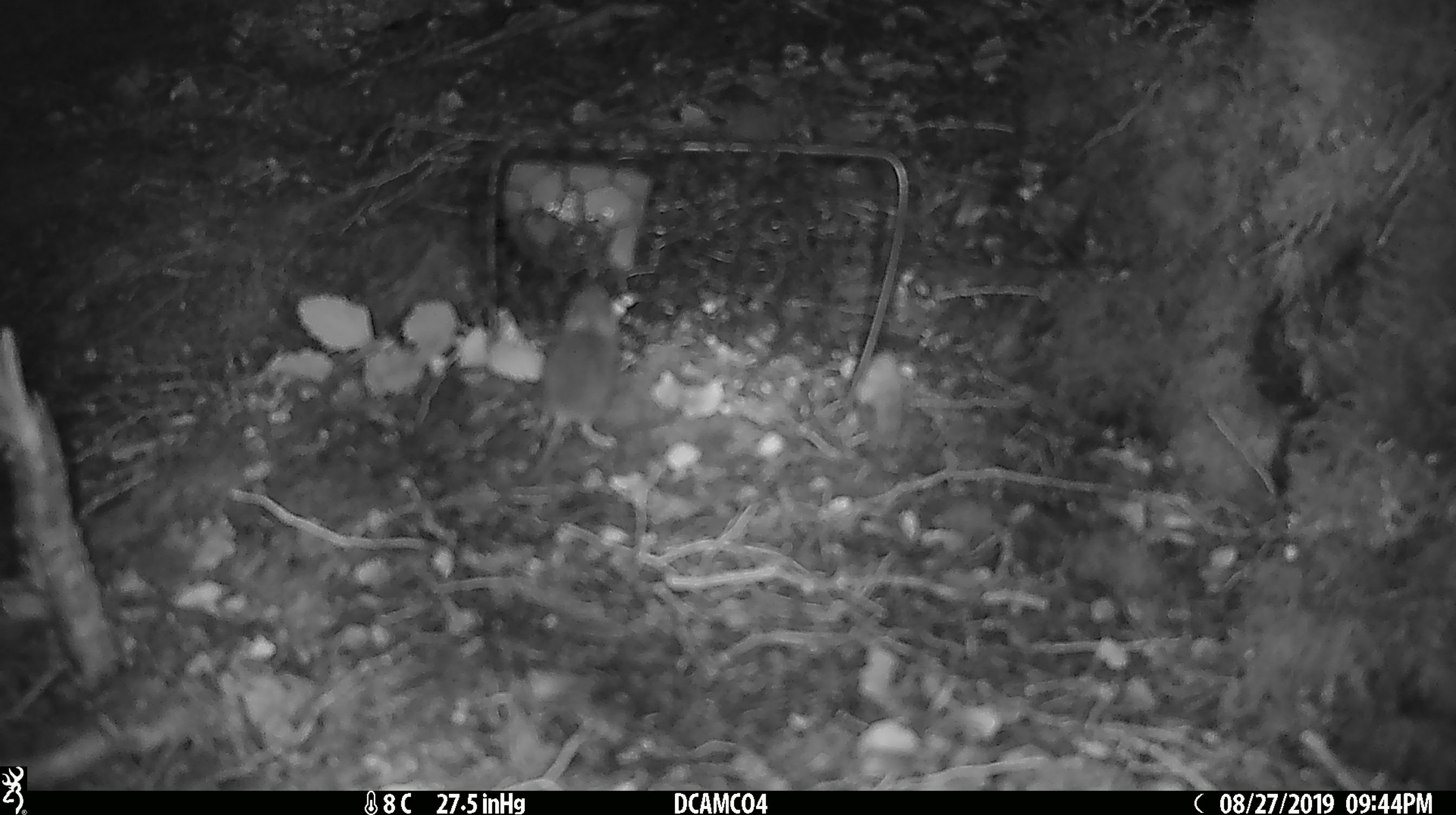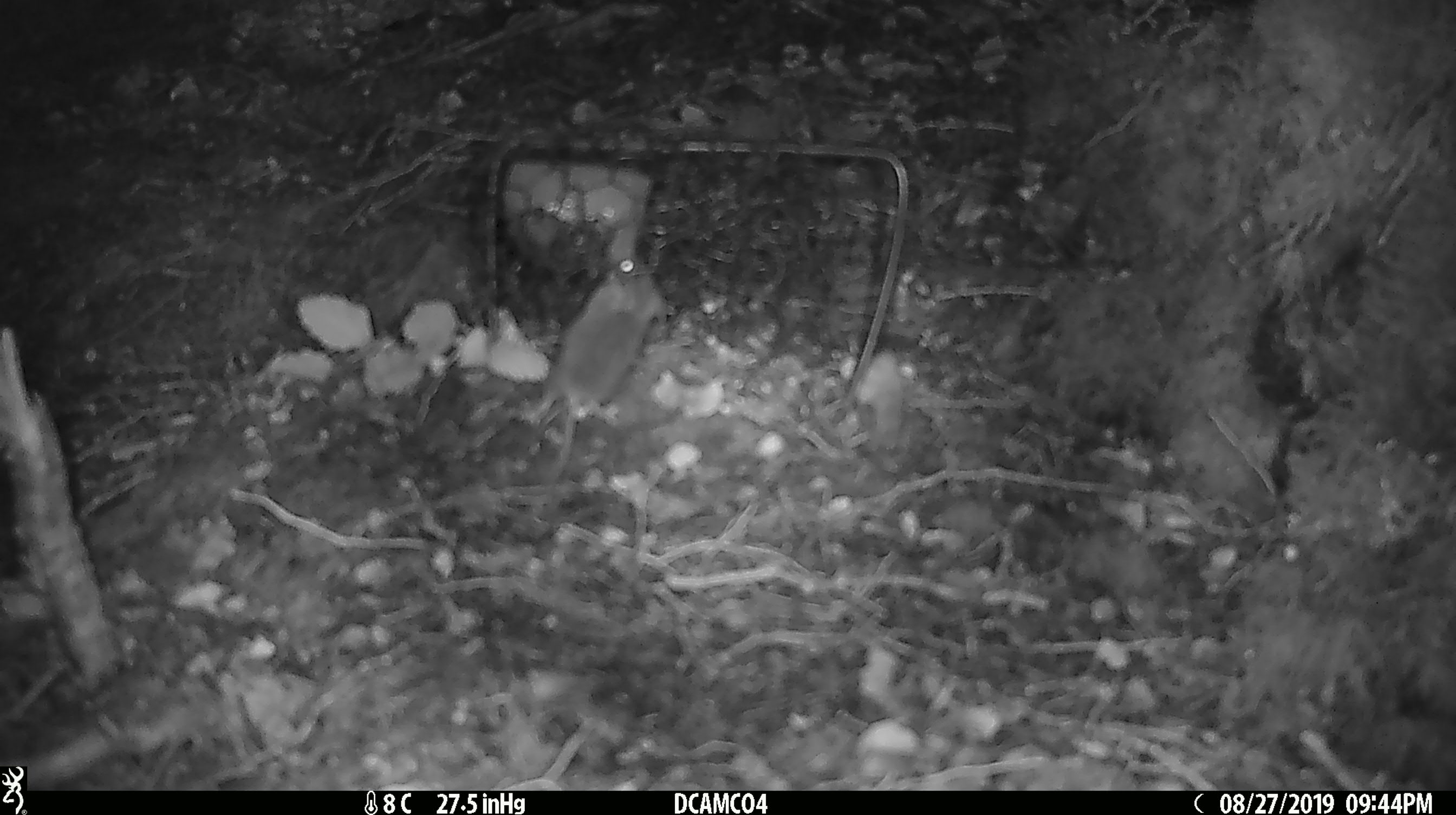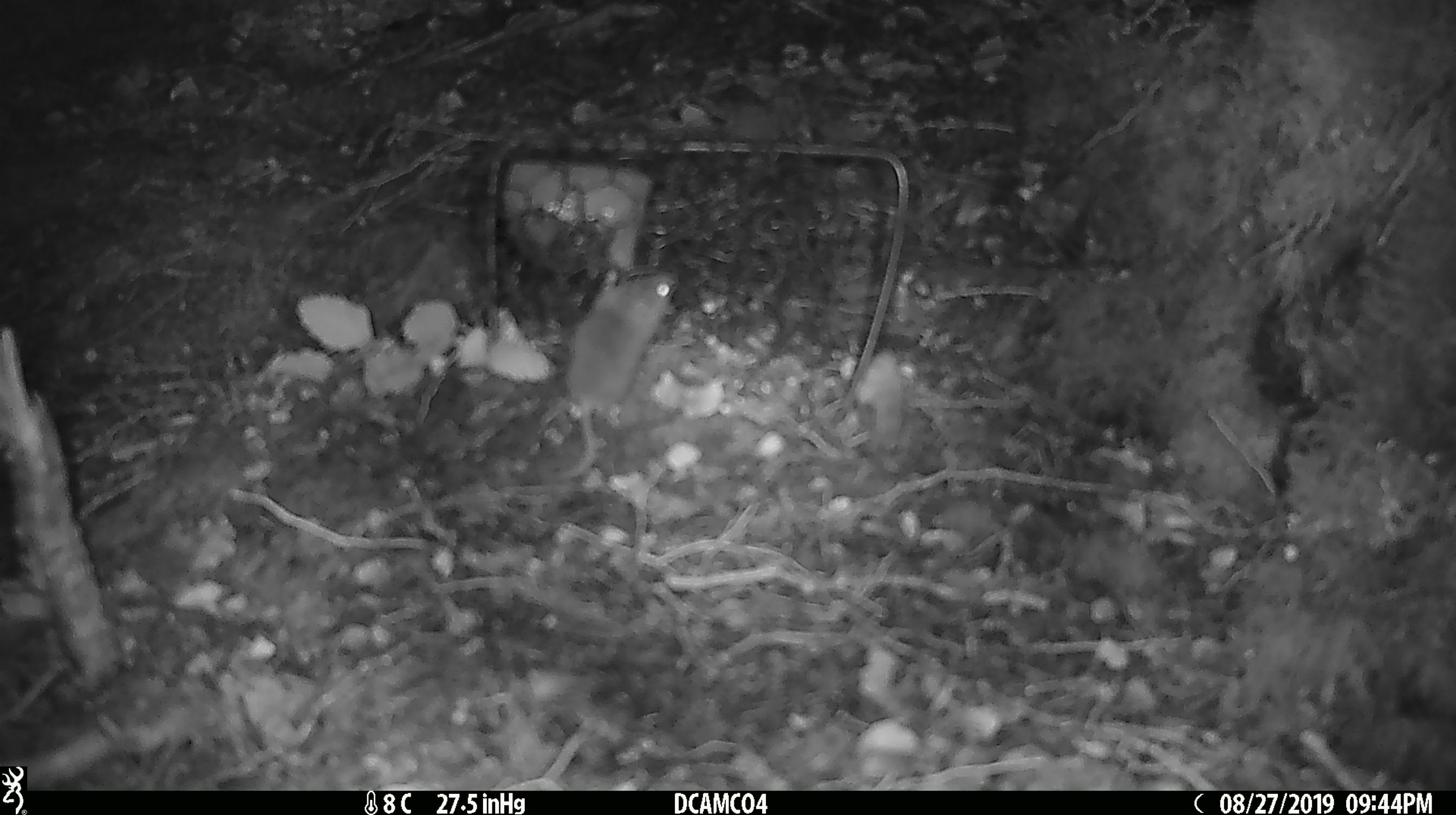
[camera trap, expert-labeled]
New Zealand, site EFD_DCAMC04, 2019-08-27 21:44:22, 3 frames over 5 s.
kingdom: Animalia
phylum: Chordata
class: Mammalia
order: Rodentia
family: Muridae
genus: Mus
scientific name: Mus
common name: mouse